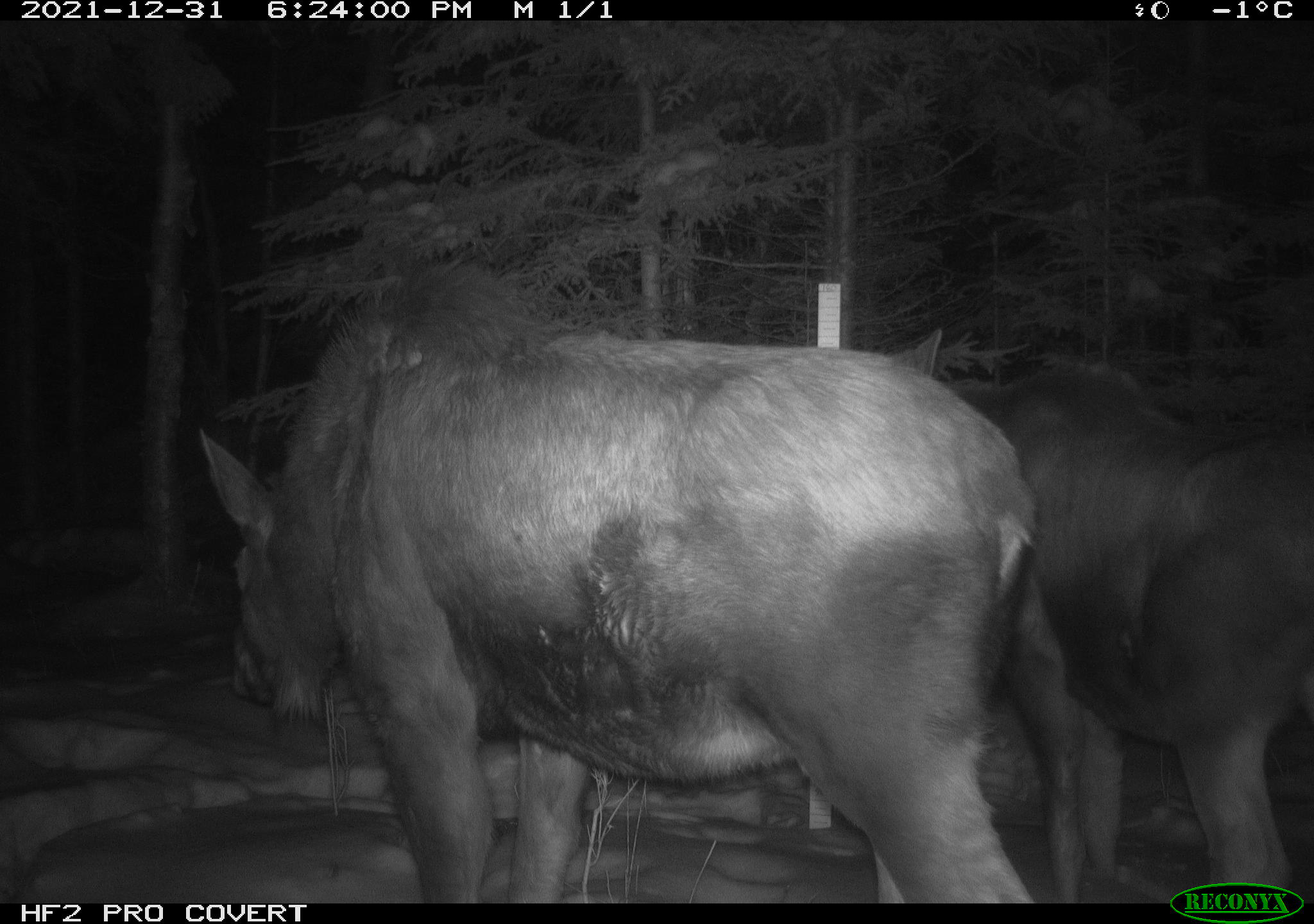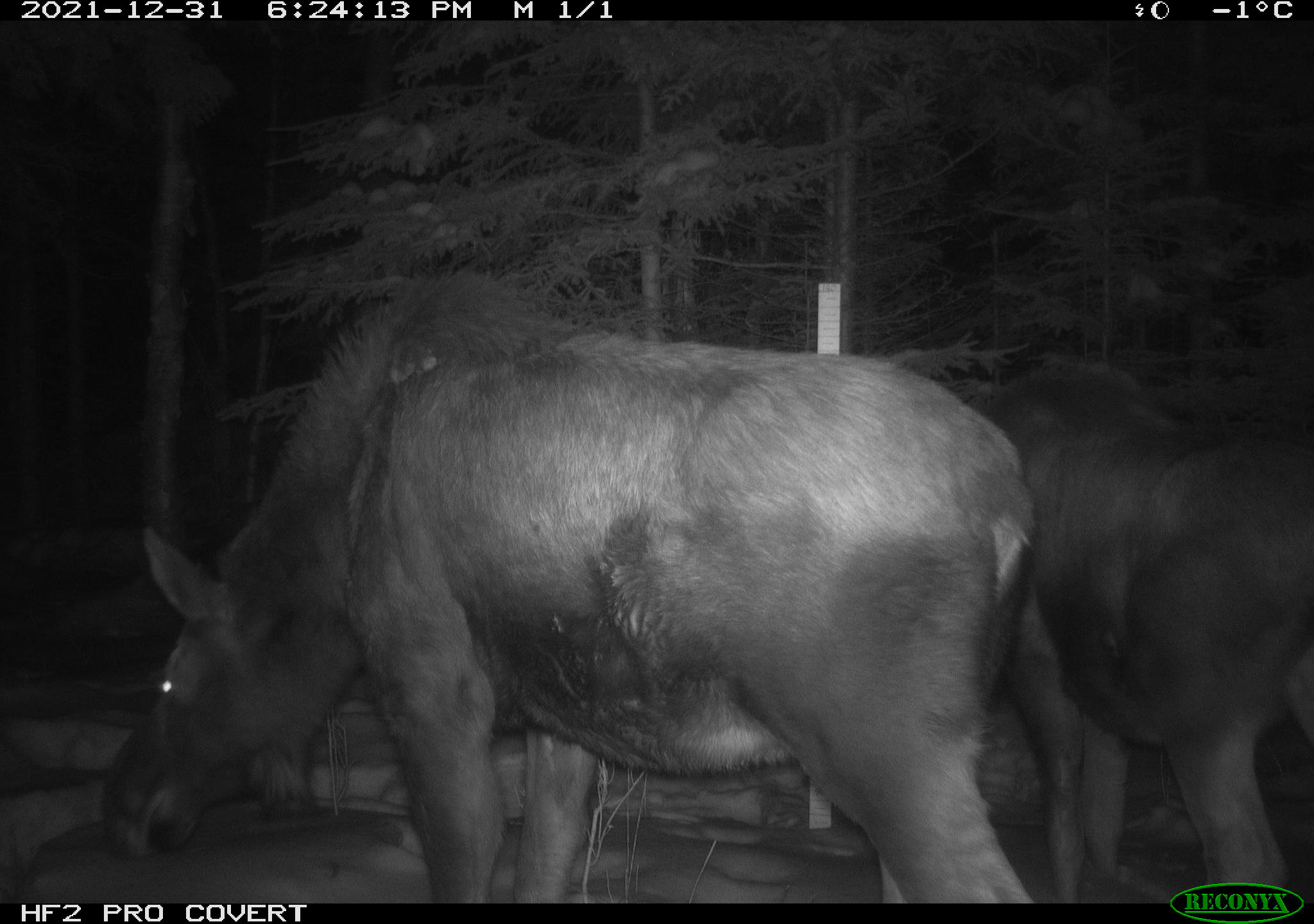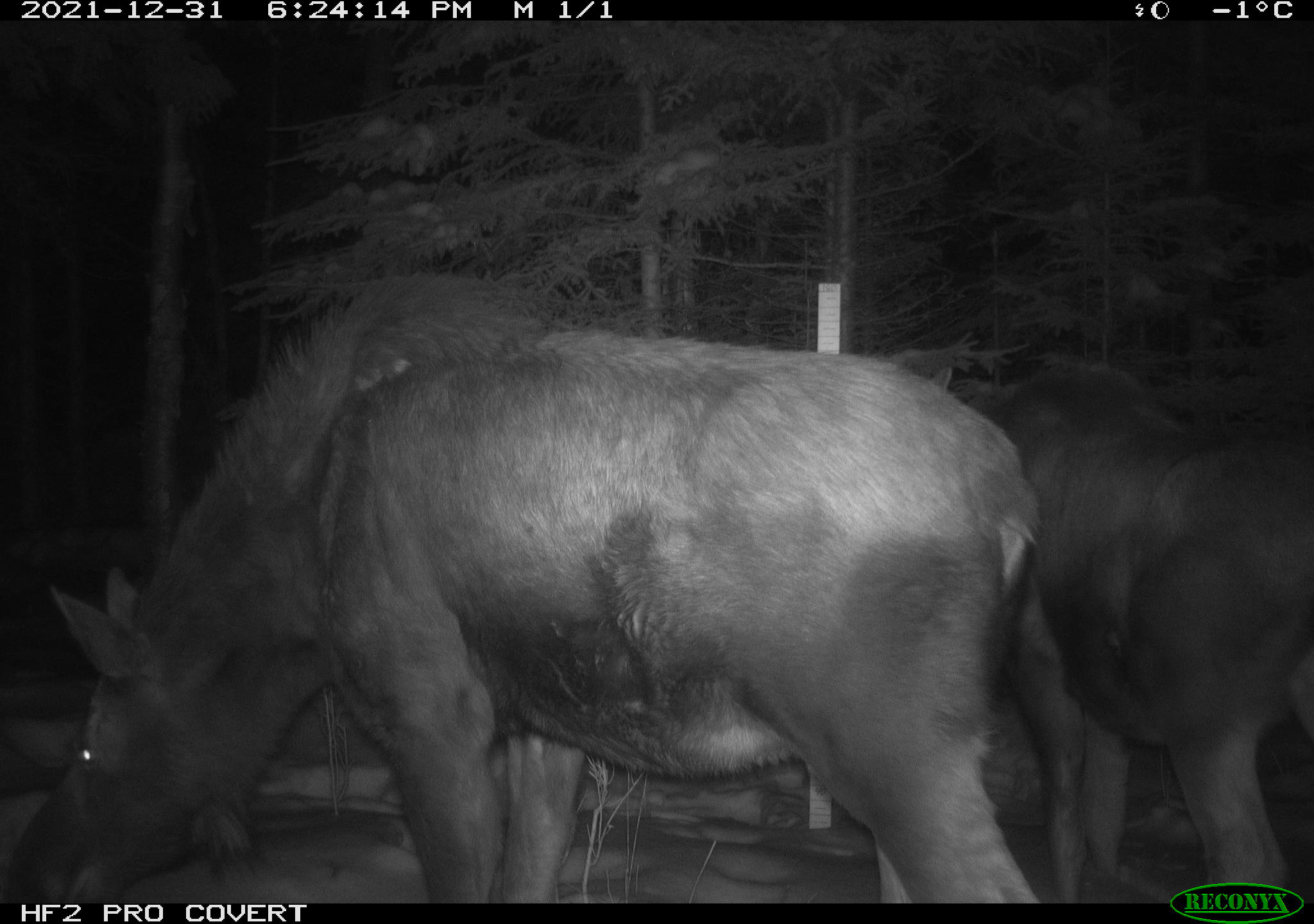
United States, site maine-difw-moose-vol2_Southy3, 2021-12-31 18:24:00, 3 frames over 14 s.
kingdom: Animalia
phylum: Chordata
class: Mammalia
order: Artiodactyla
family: Cervidae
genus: Alces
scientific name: Alces alces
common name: moose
Moose (Alces alces).